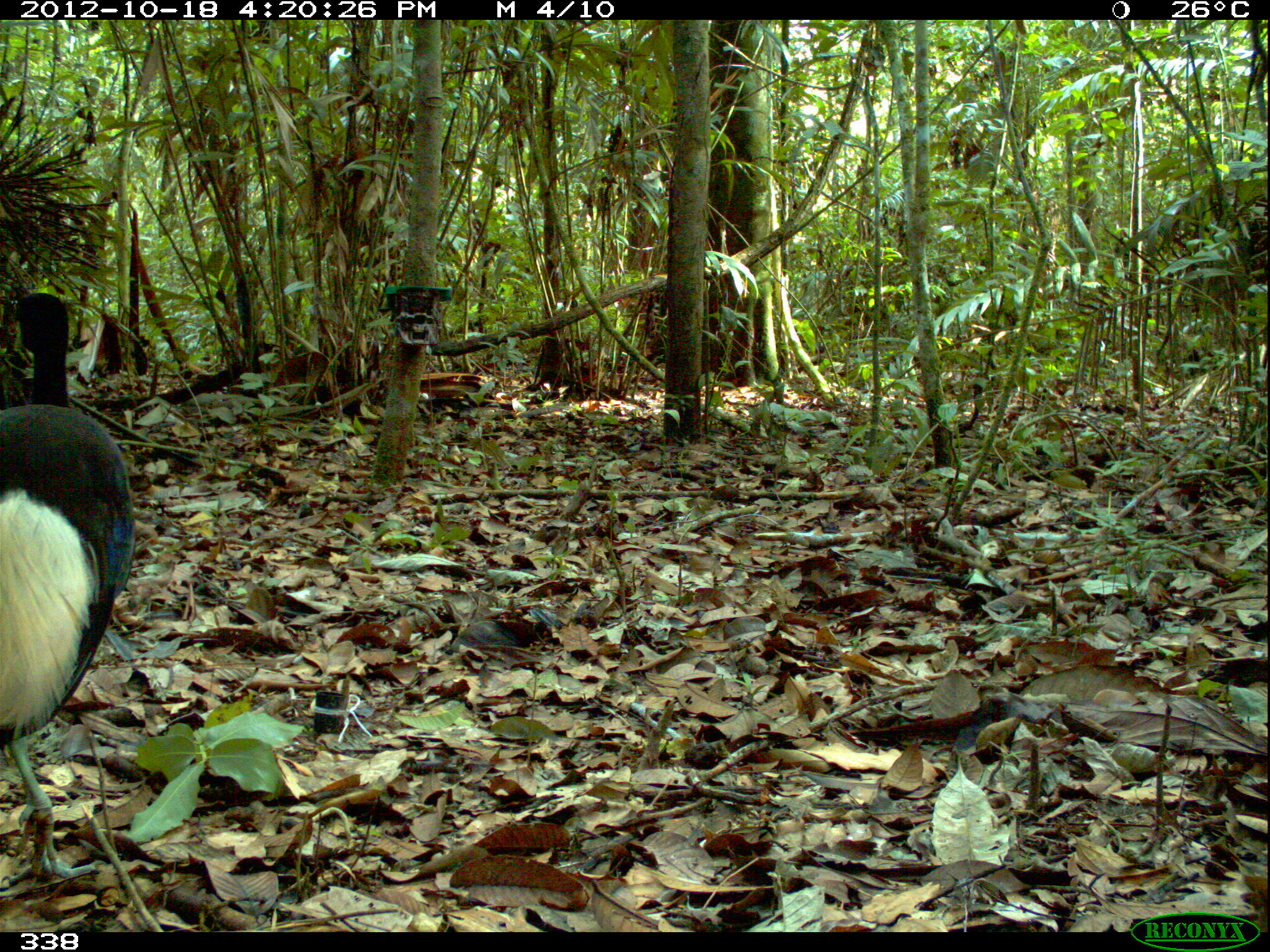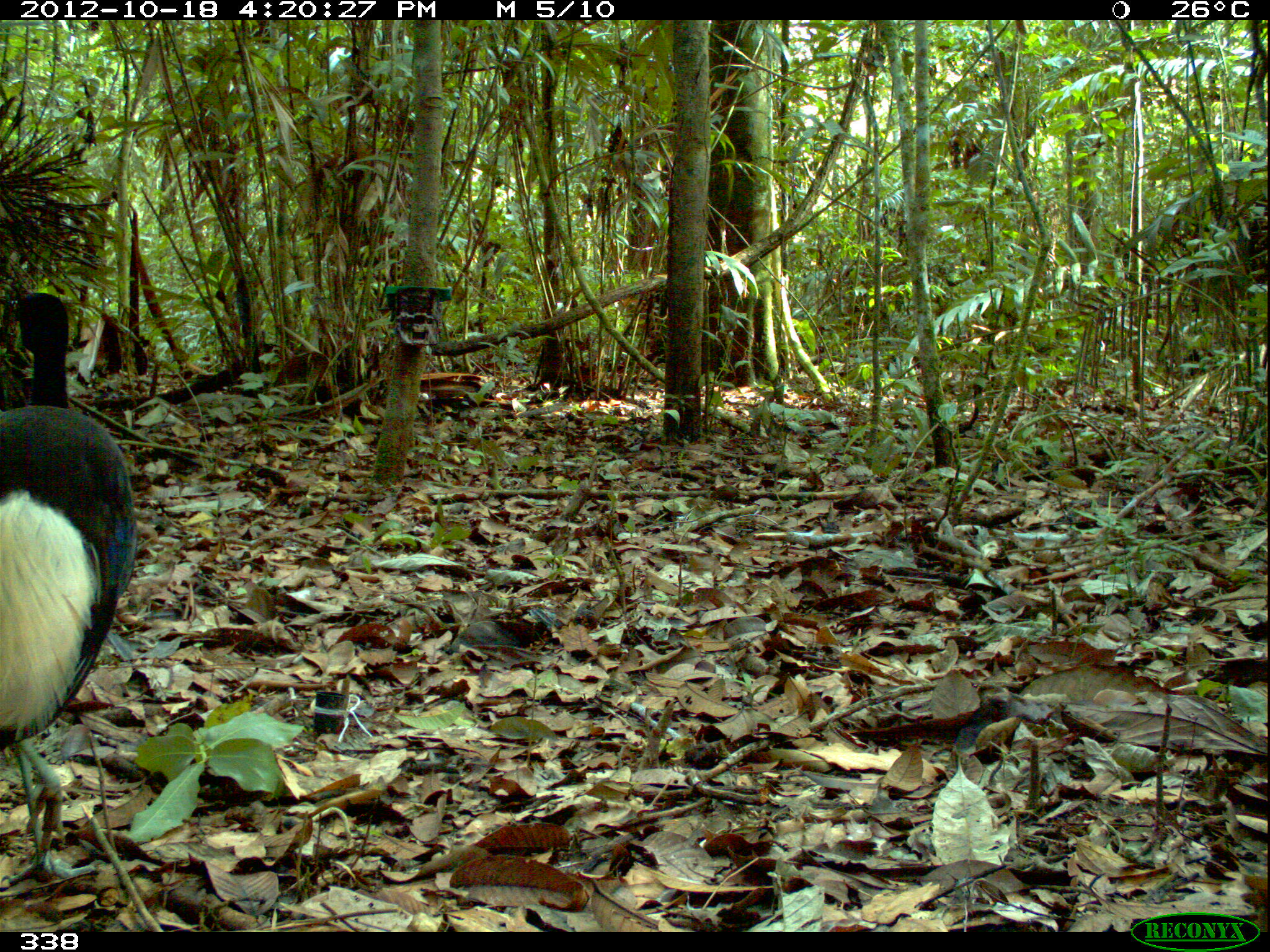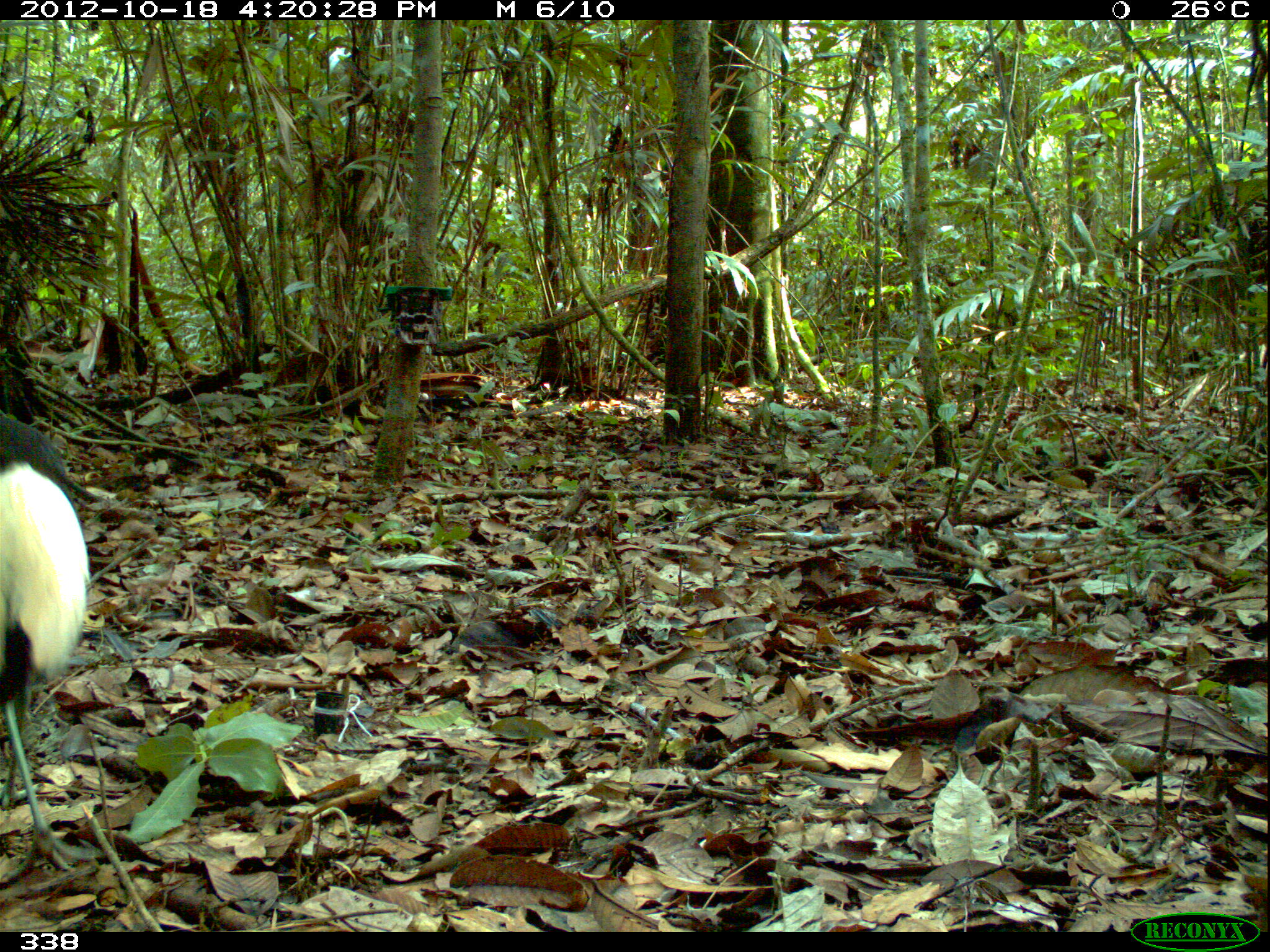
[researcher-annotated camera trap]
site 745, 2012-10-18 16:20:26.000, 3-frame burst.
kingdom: Animalia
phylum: Chordata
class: Aves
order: Gruiformes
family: Psophiidae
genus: Psophia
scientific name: Psophia leucoptera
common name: pale-winged trumpeter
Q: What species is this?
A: Psophia leucoptera (pale-winged trumpeter).